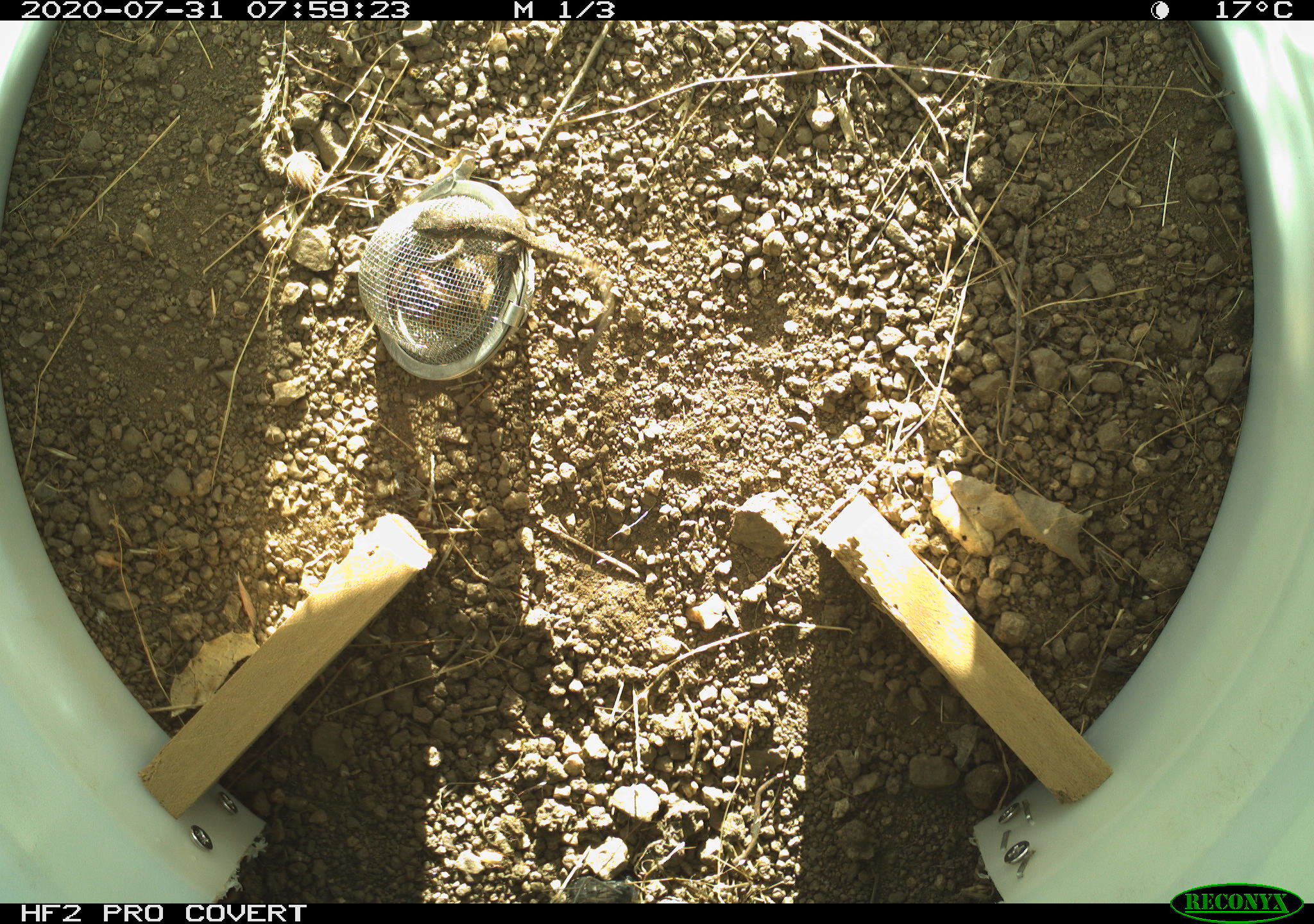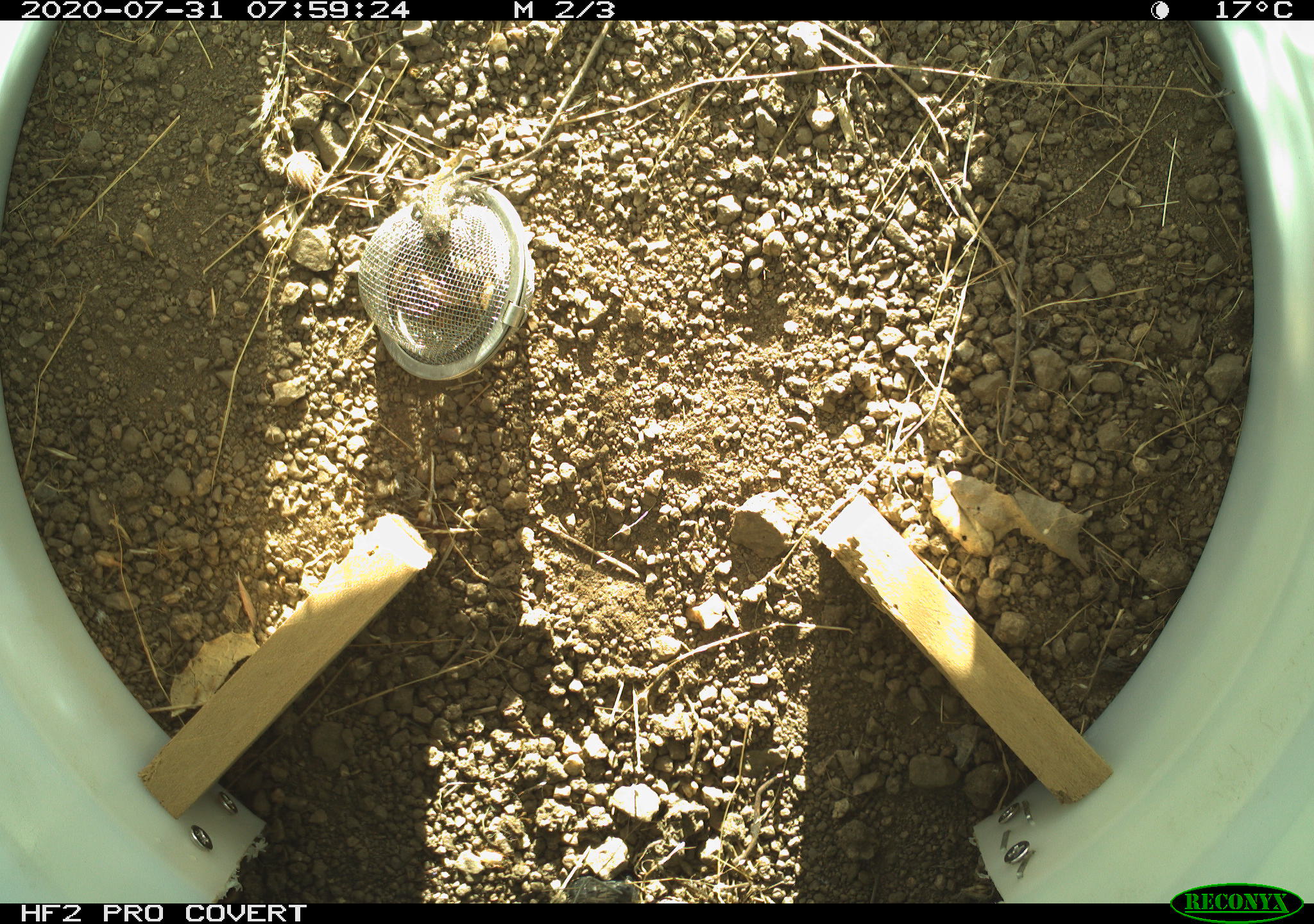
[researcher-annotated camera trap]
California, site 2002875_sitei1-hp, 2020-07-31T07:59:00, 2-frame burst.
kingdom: Animalia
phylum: Chordata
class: Reptilia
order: Squamata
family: Phrynosomatidae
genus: Sceloporus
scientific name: Sceloporus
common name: spiny lizards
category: sceloporus species